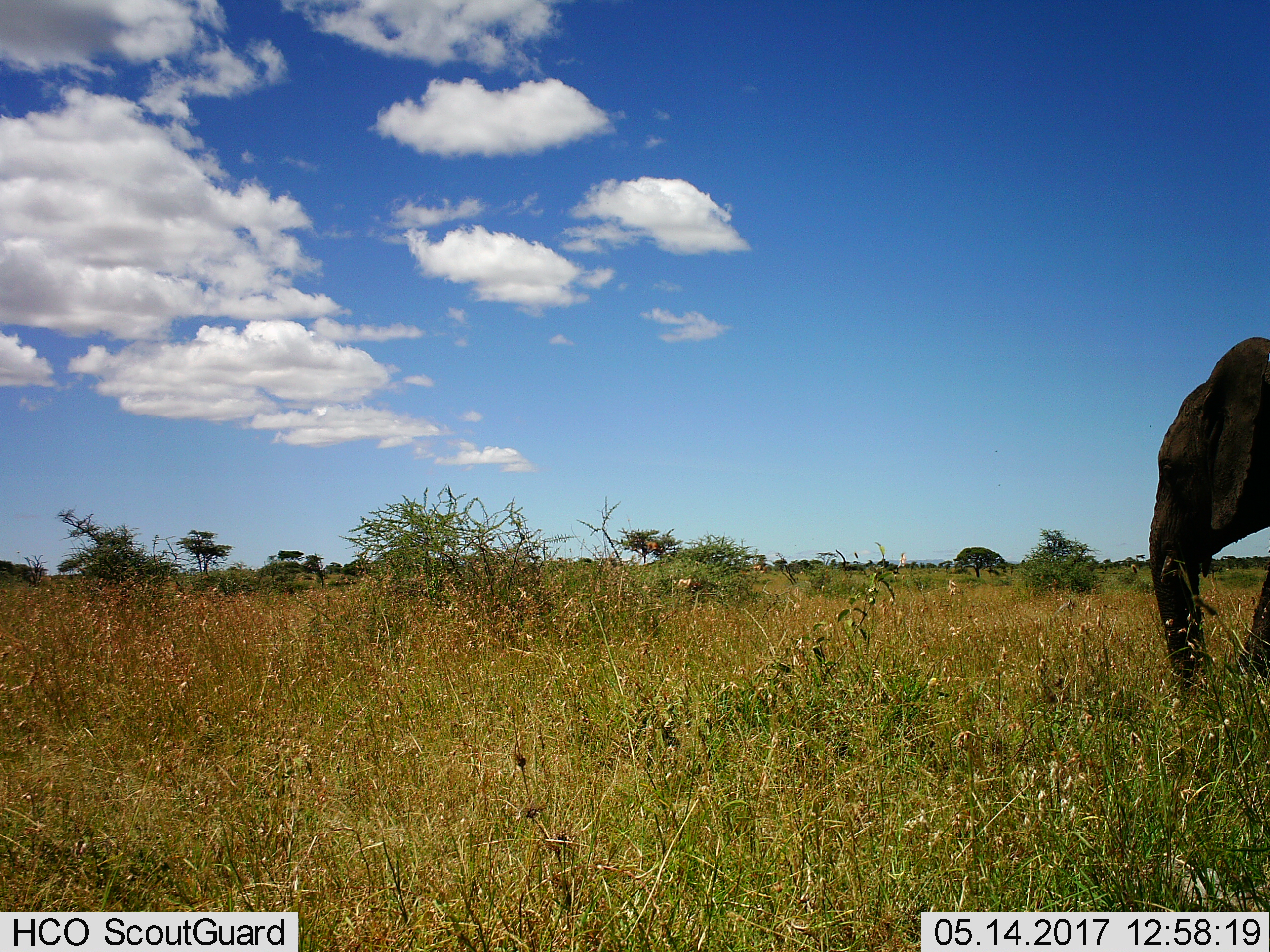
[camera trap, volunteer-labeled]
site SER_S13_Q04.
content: unidentified animal